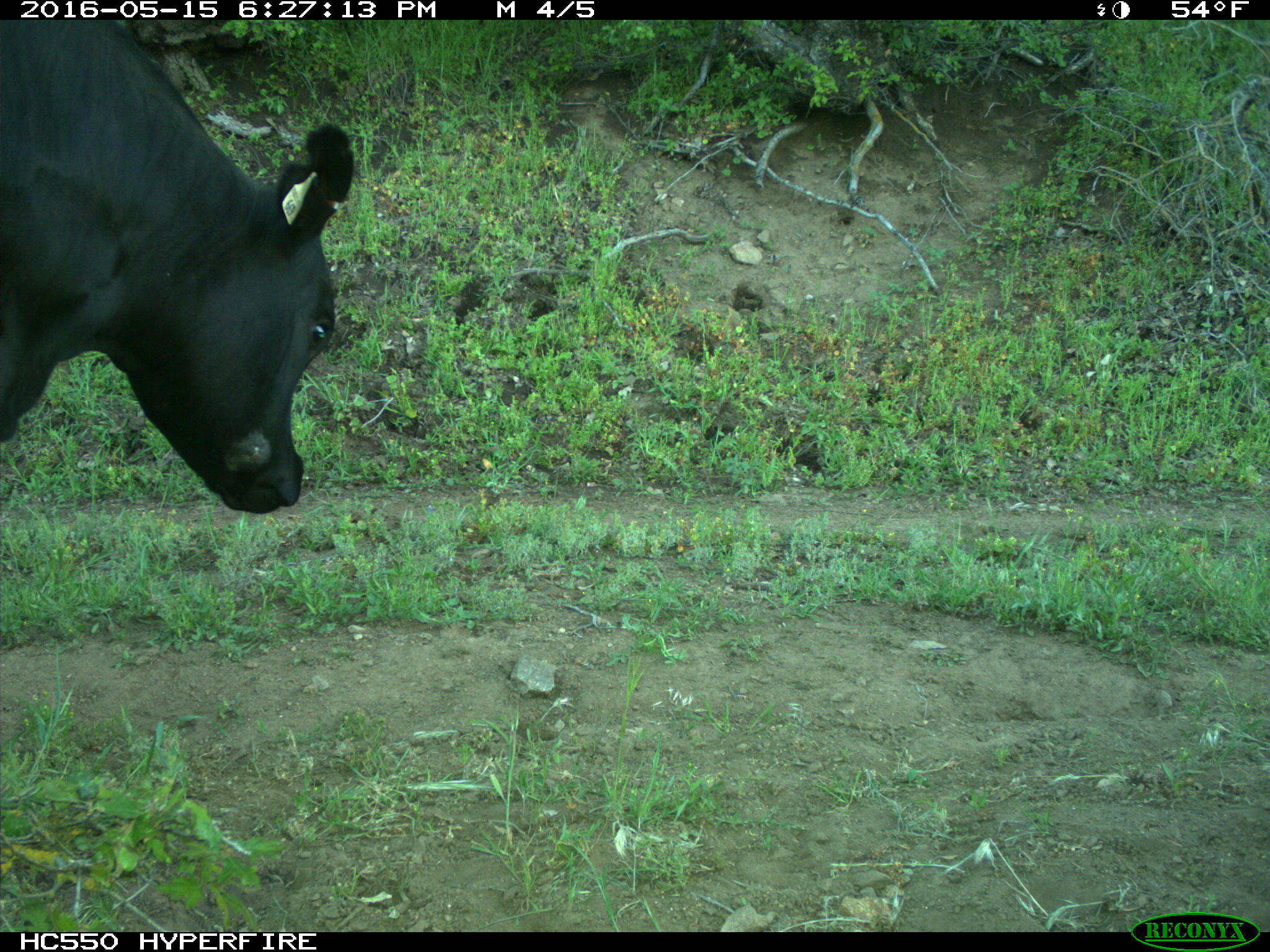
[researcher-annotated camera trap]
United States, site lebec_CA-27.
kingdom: Animalia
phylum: Chordata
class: Mammalia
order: Artiodactyla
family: Bovidae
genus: Bos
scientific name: Bos taurus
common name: domestic cow